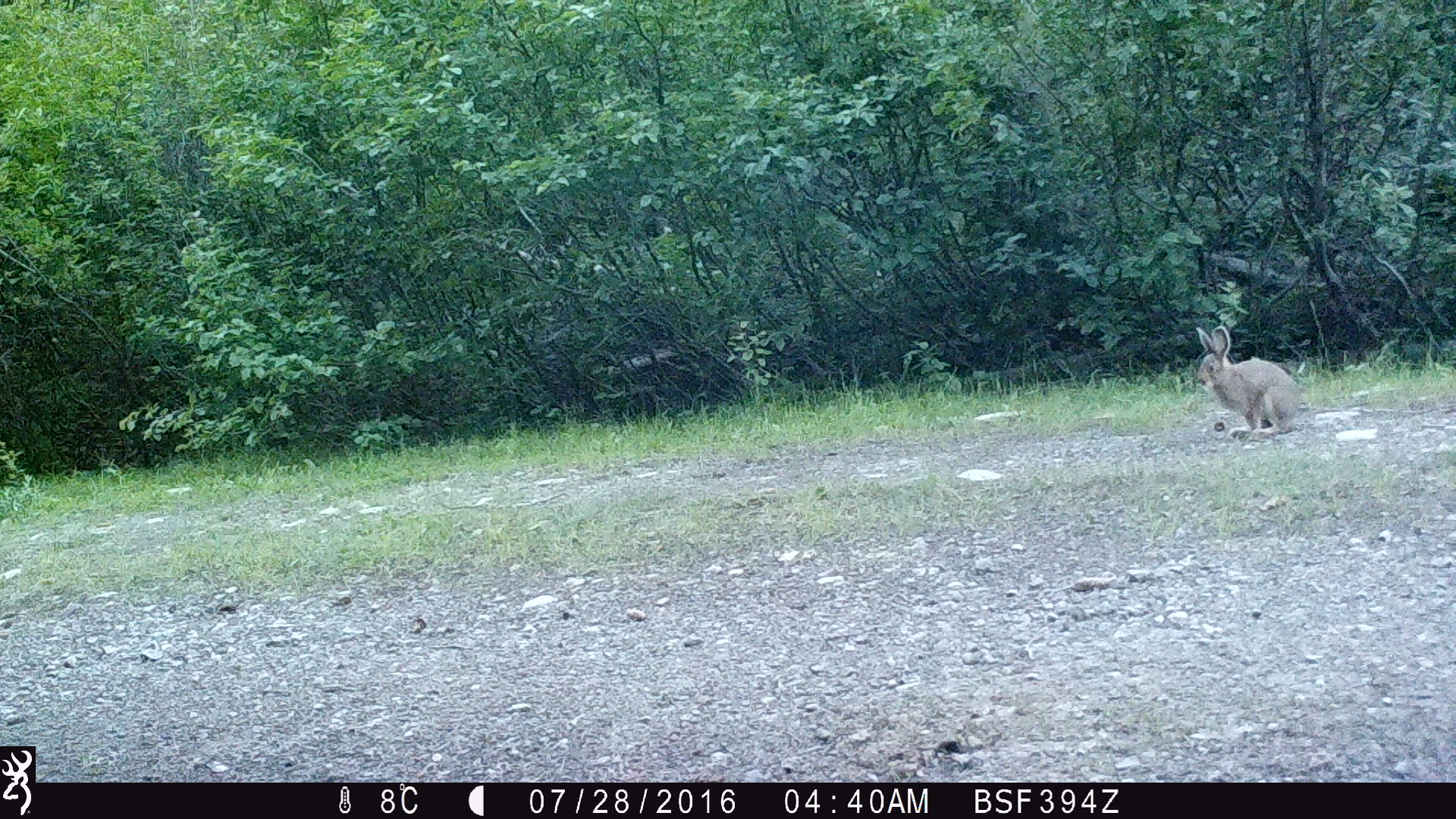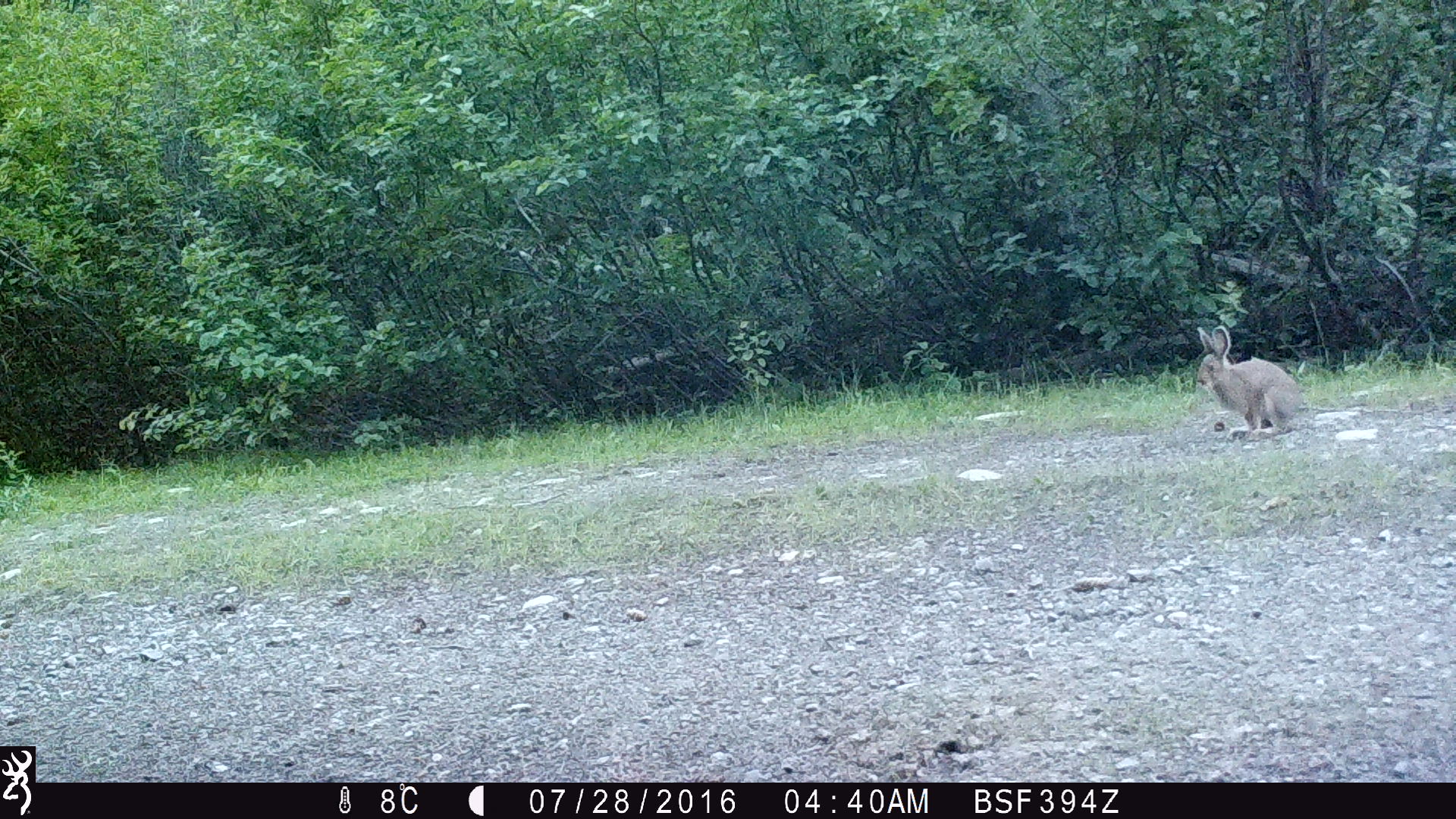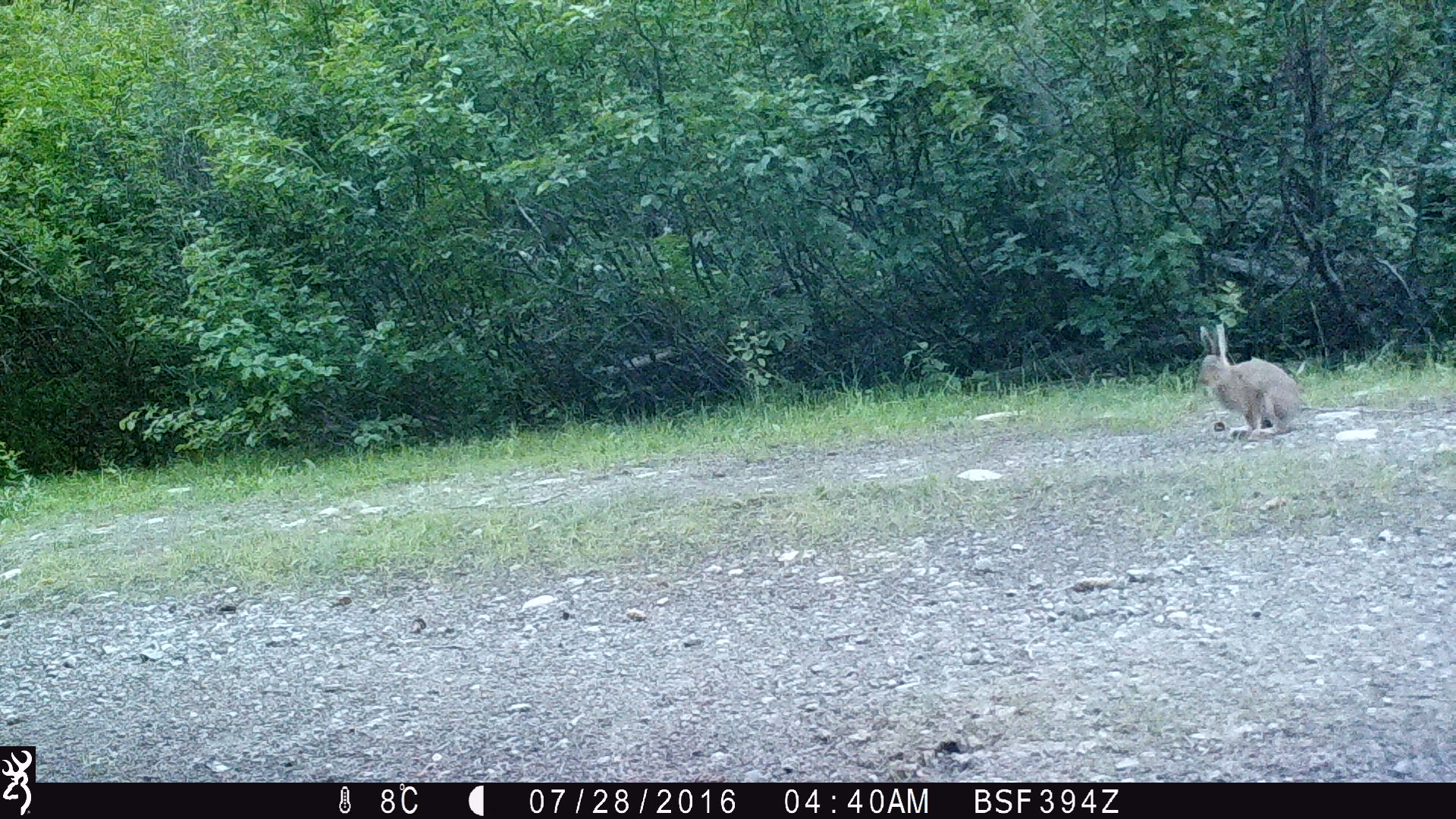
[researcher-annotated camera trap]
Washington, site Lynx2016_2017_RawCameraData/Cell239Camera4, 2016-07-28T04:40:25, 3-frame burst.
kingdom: Animalia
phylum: Chordata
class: Mammalia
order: Lagomorpha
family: Leporidae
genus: Lepus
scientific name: Lepus americanus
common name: snowshoe hare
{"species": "Lepus americanus (snowshoe hare)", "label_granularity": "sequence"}